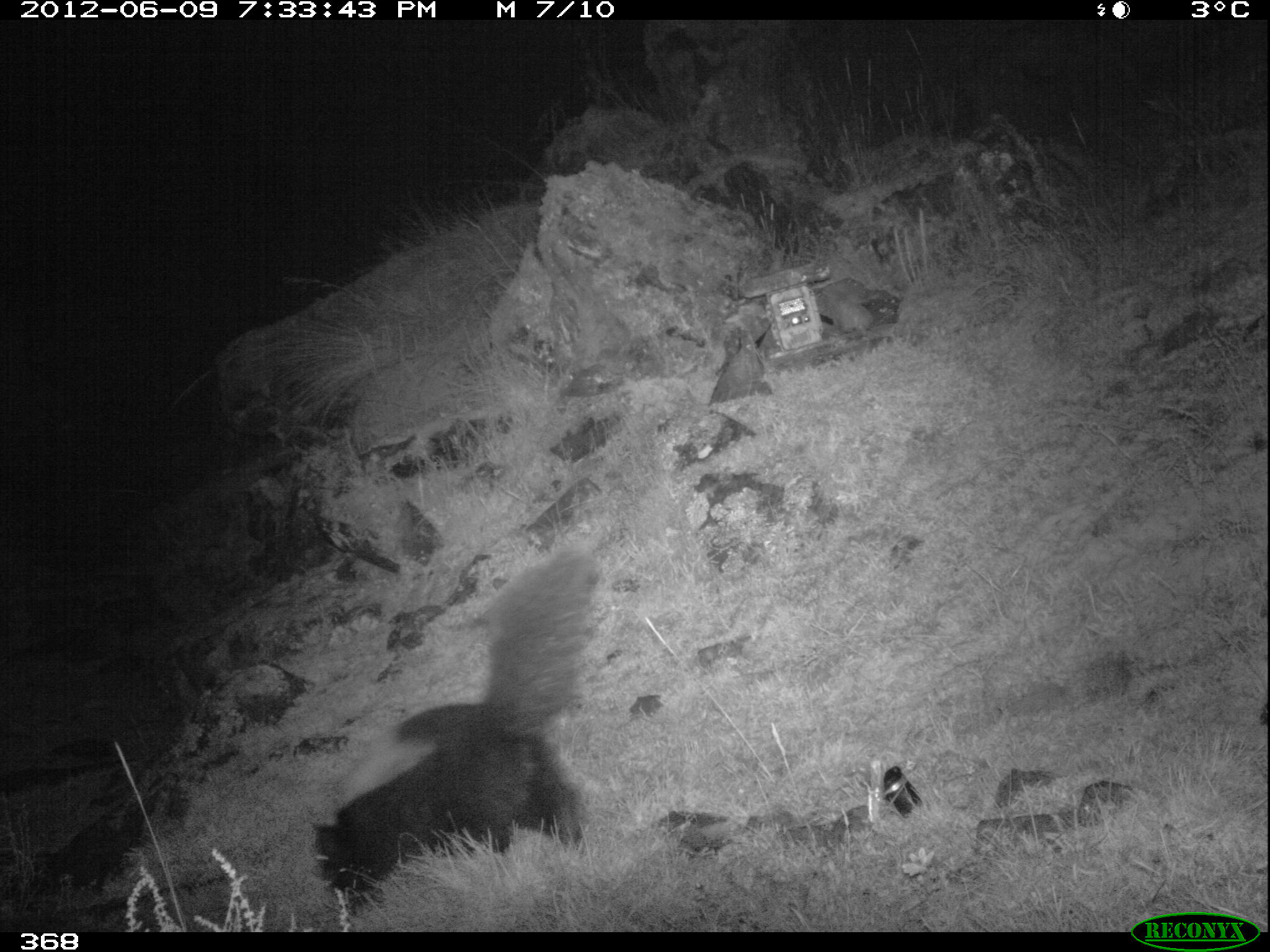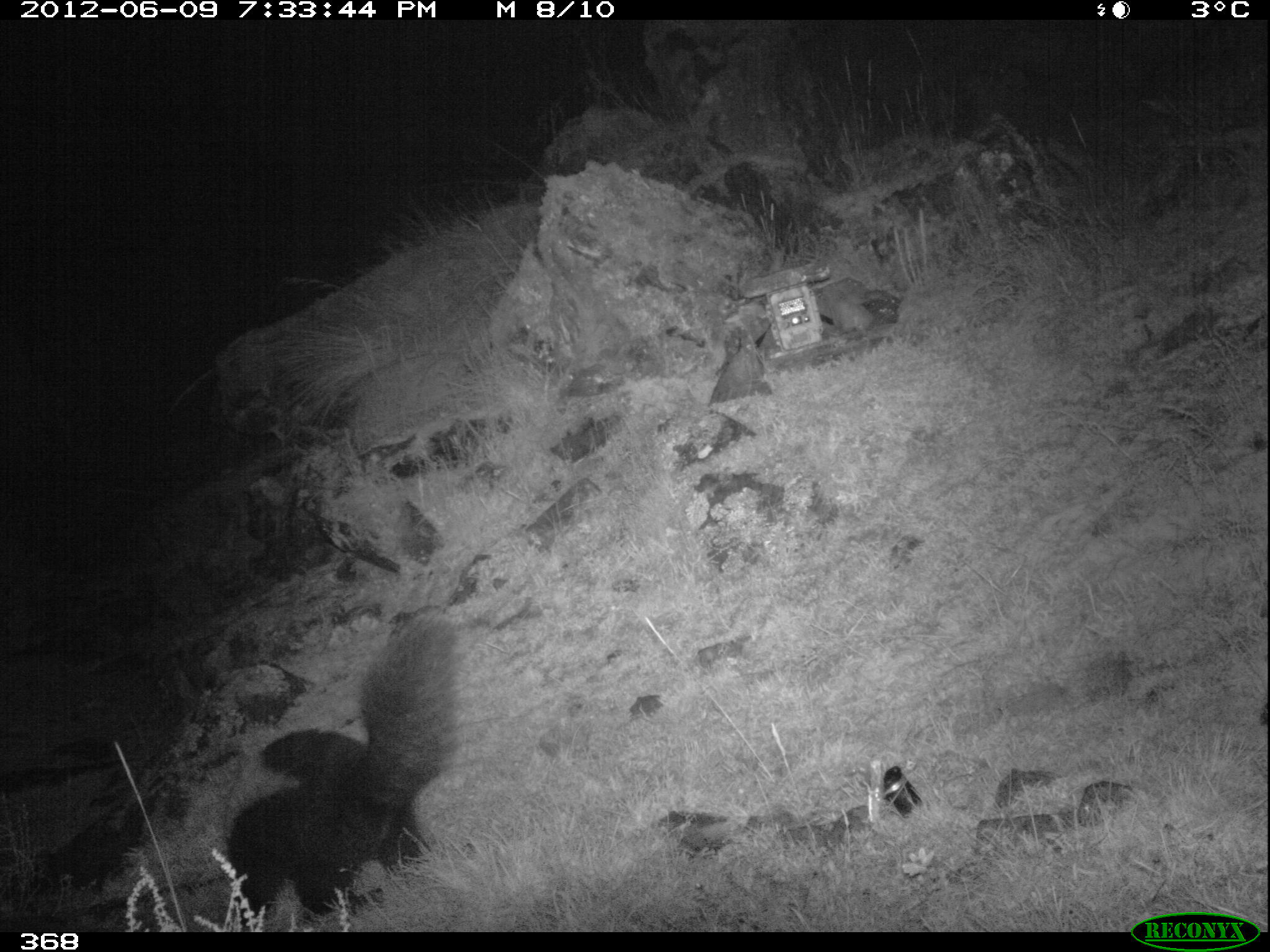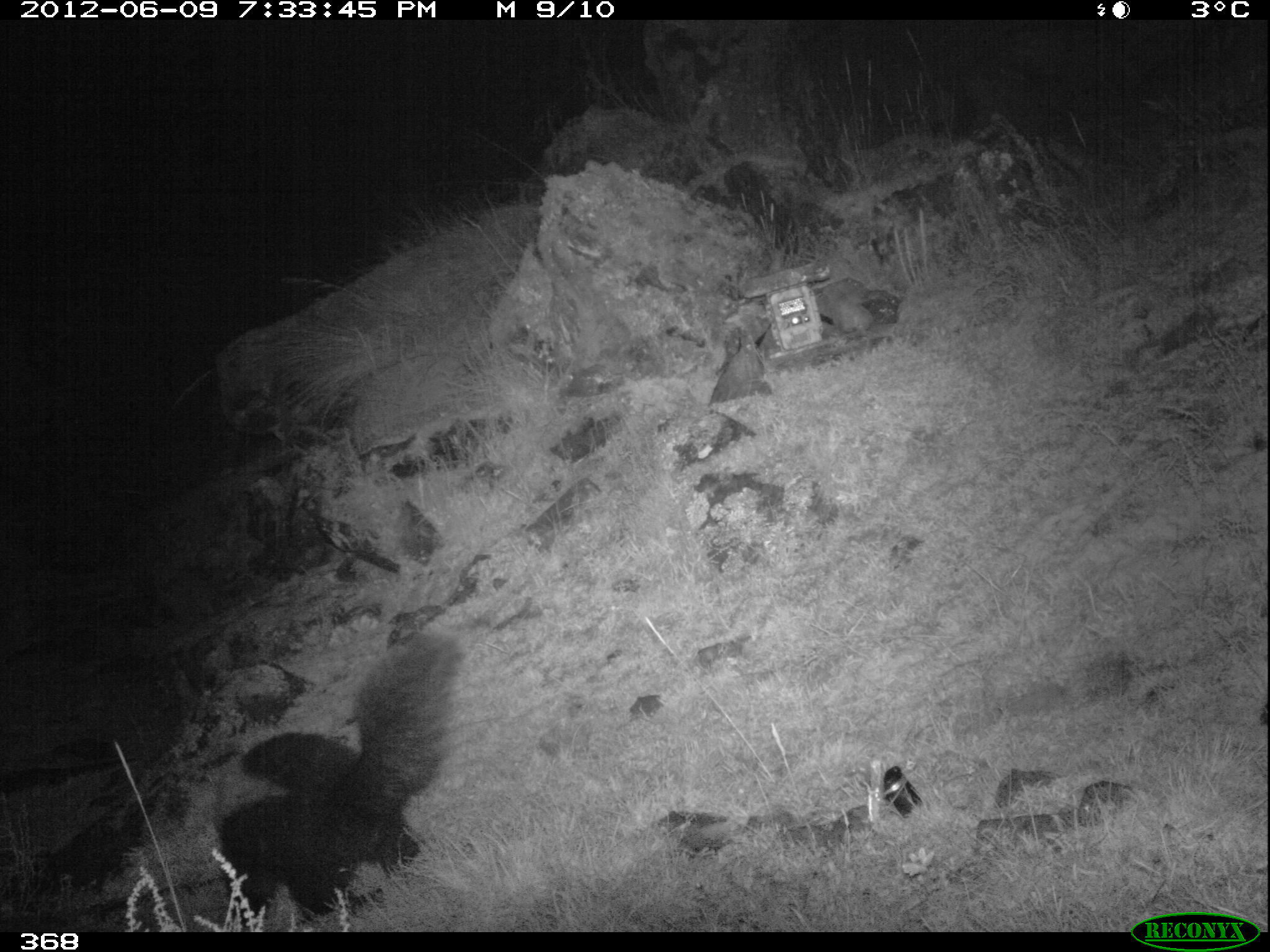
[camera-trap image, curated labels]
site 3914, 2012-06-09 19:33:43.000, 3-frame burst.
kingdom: Animalia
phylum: Chordata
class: Mammalia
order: Carnivora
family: Mephitidae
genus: Conepatus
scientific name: Conepatus chinga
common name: molina's hog-nosed skunk